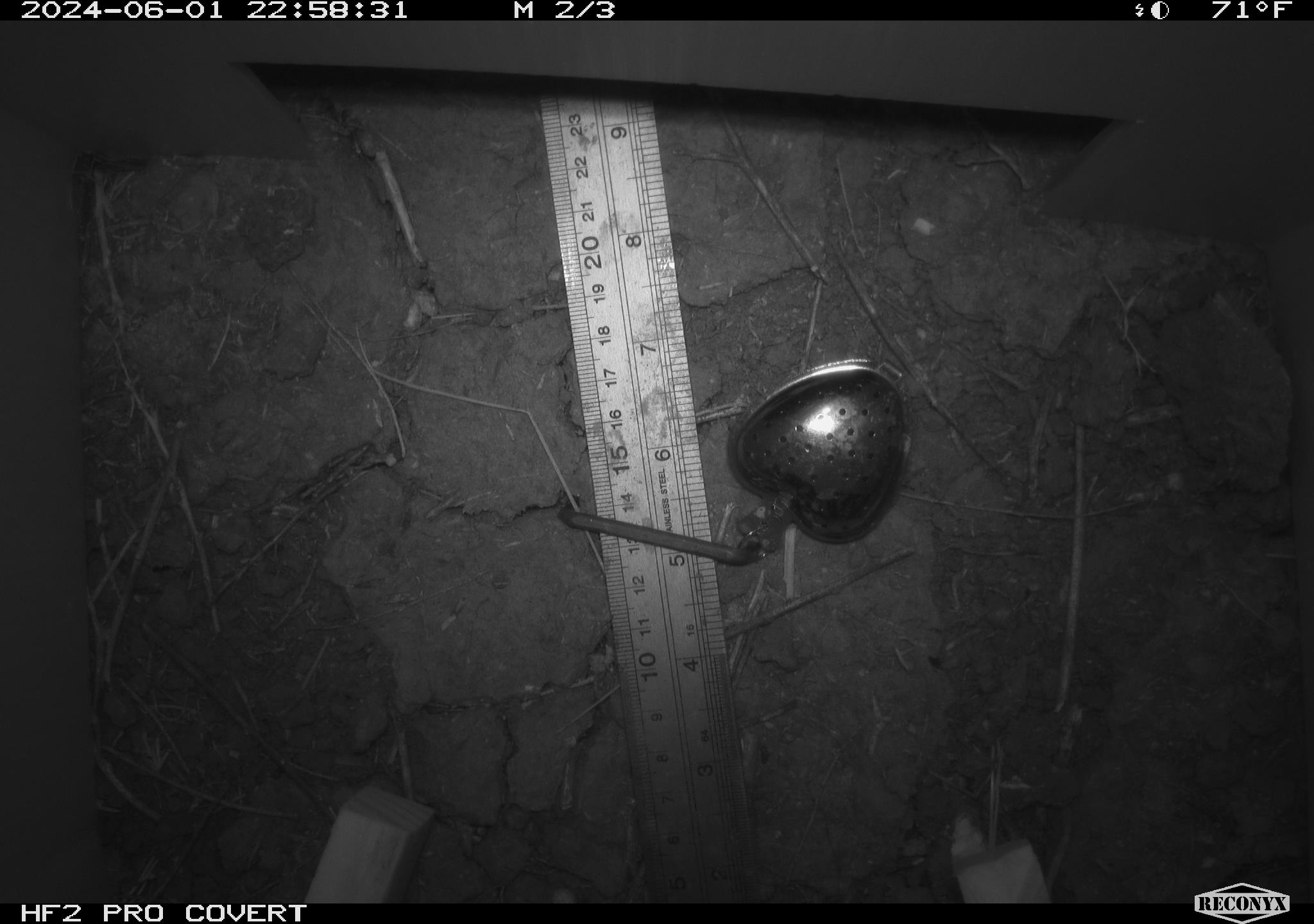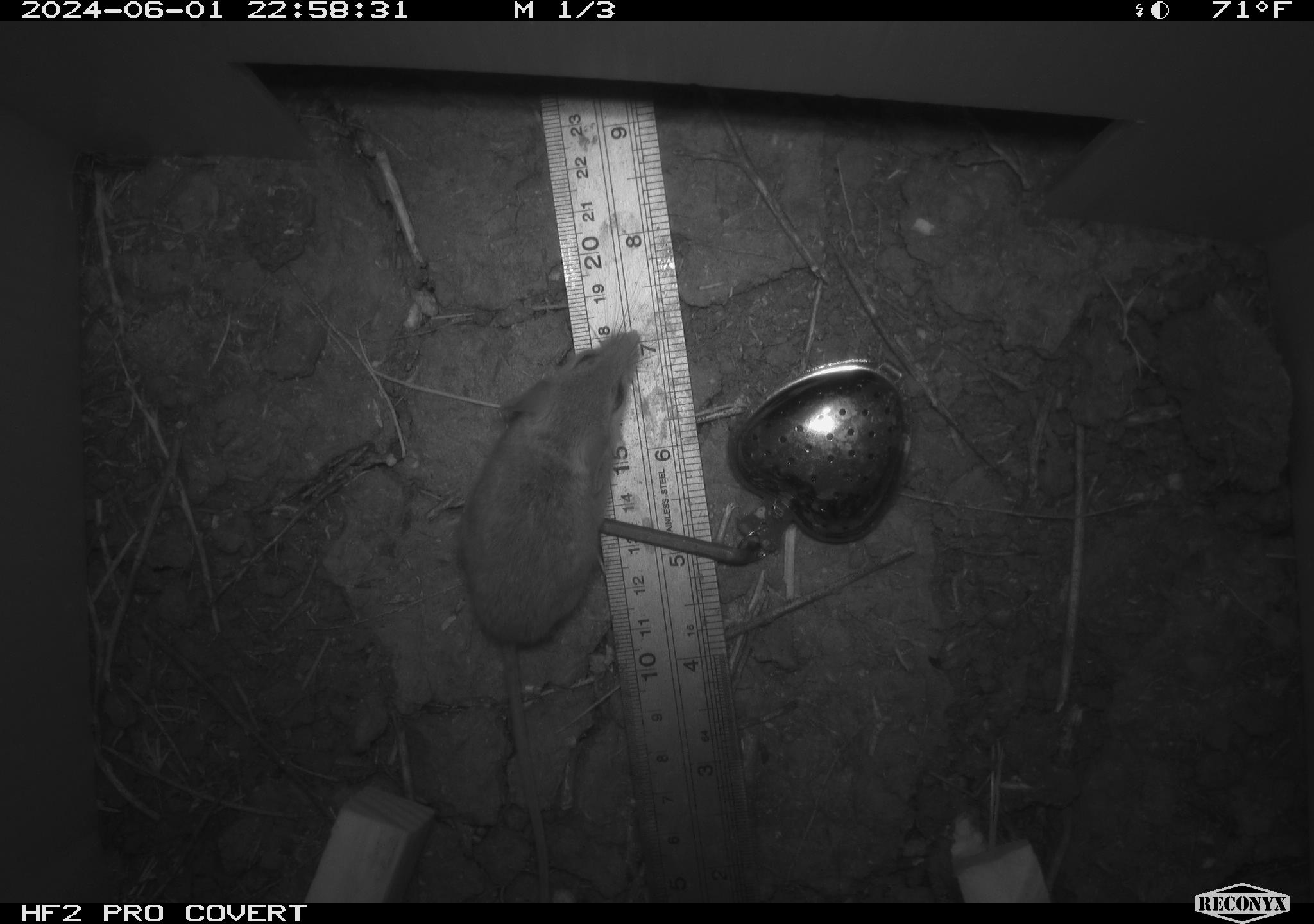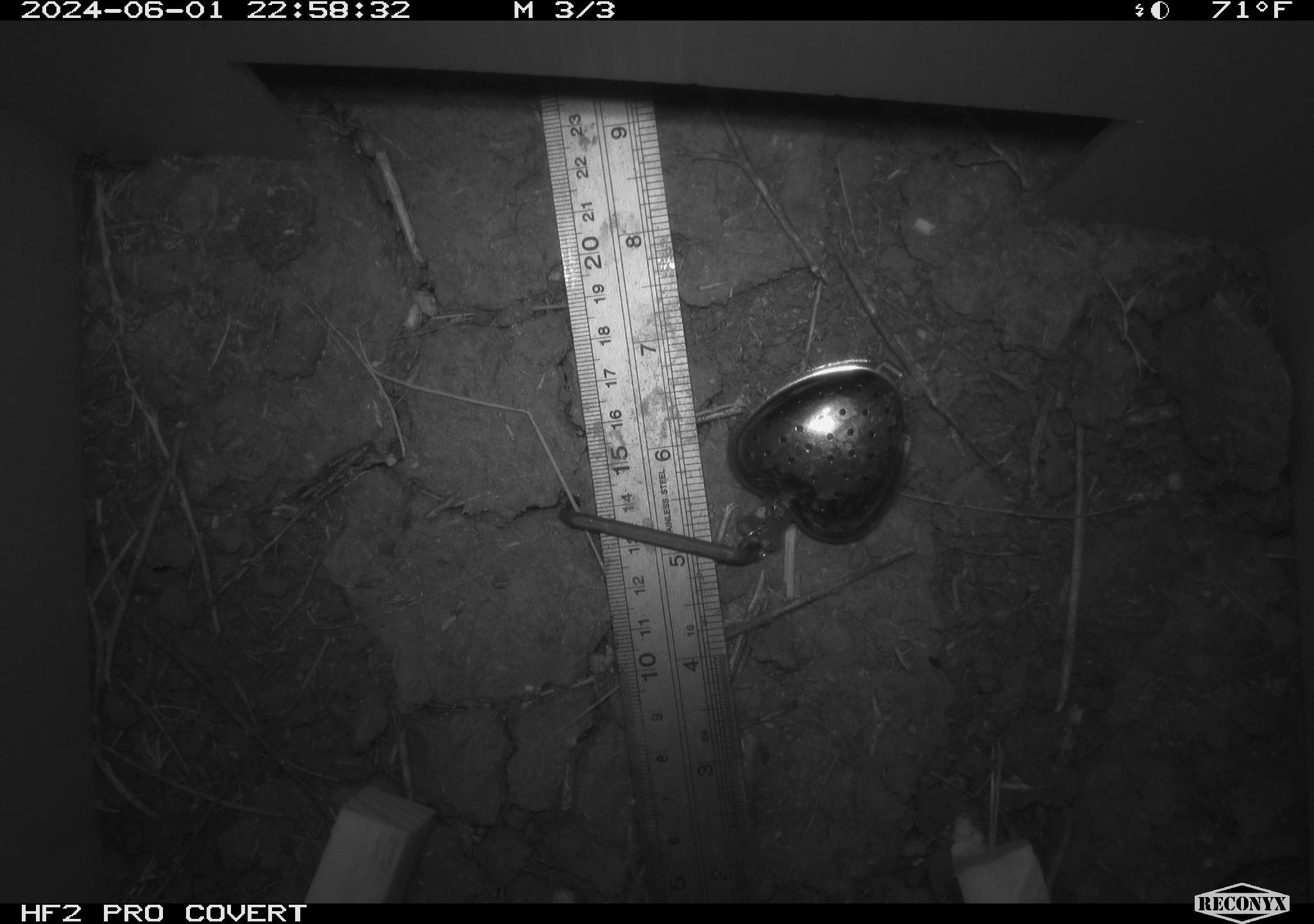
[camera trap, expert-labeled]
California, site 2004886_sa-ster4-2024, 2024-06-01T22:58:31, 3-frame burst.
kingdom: Animalia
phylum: Chordata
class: Mammalia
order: Rodentia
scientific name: Rodentia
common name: mouse species